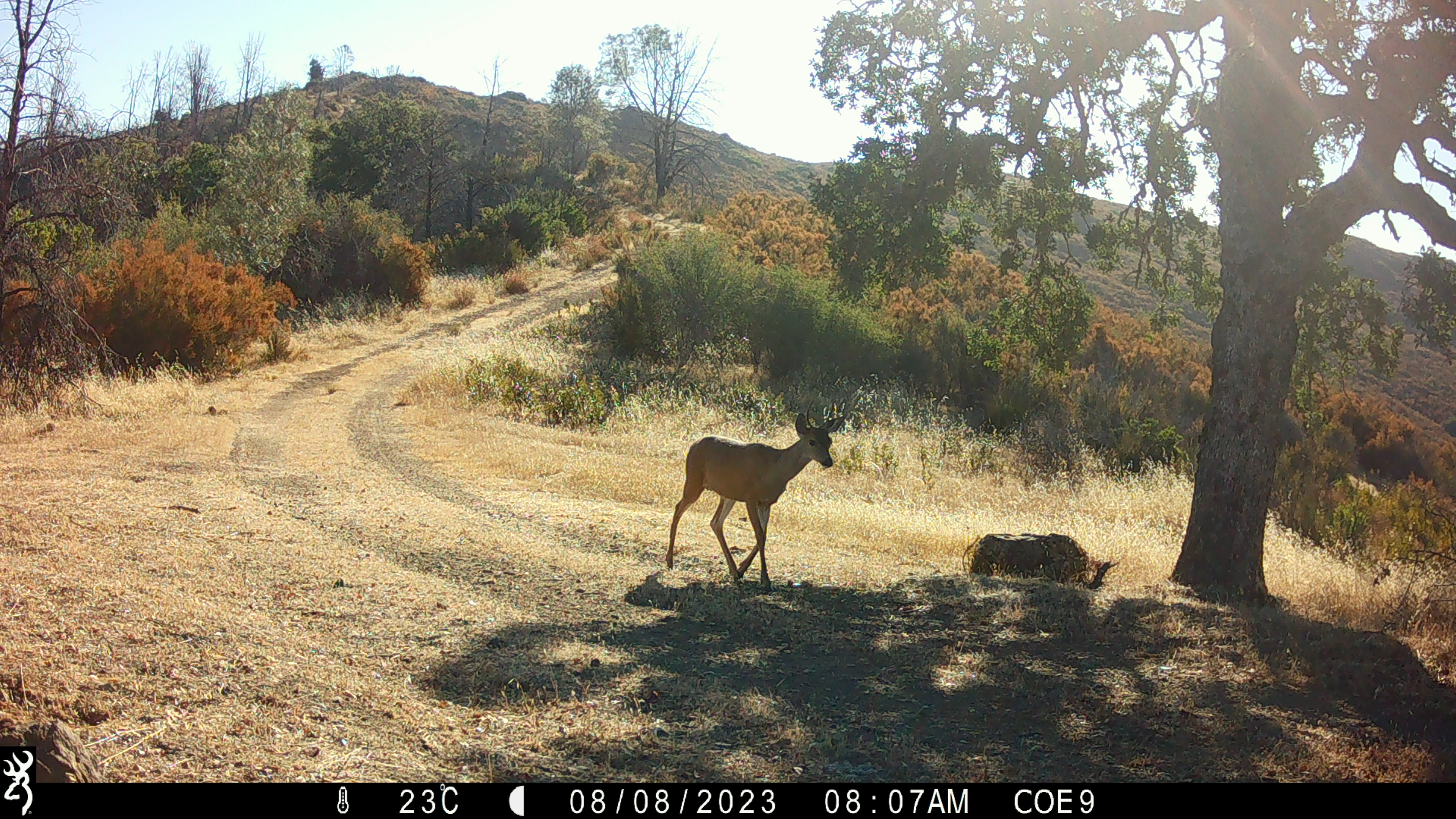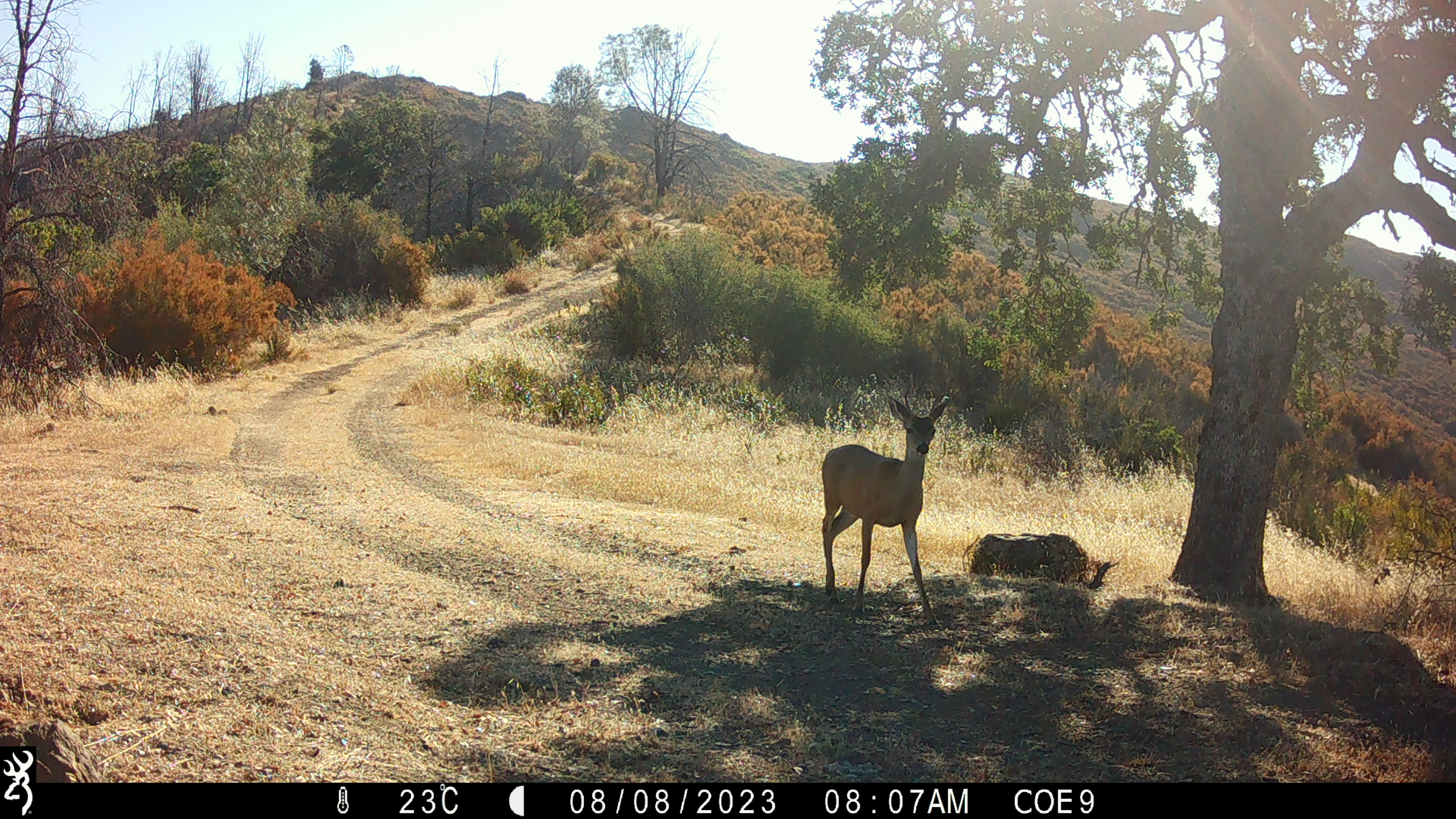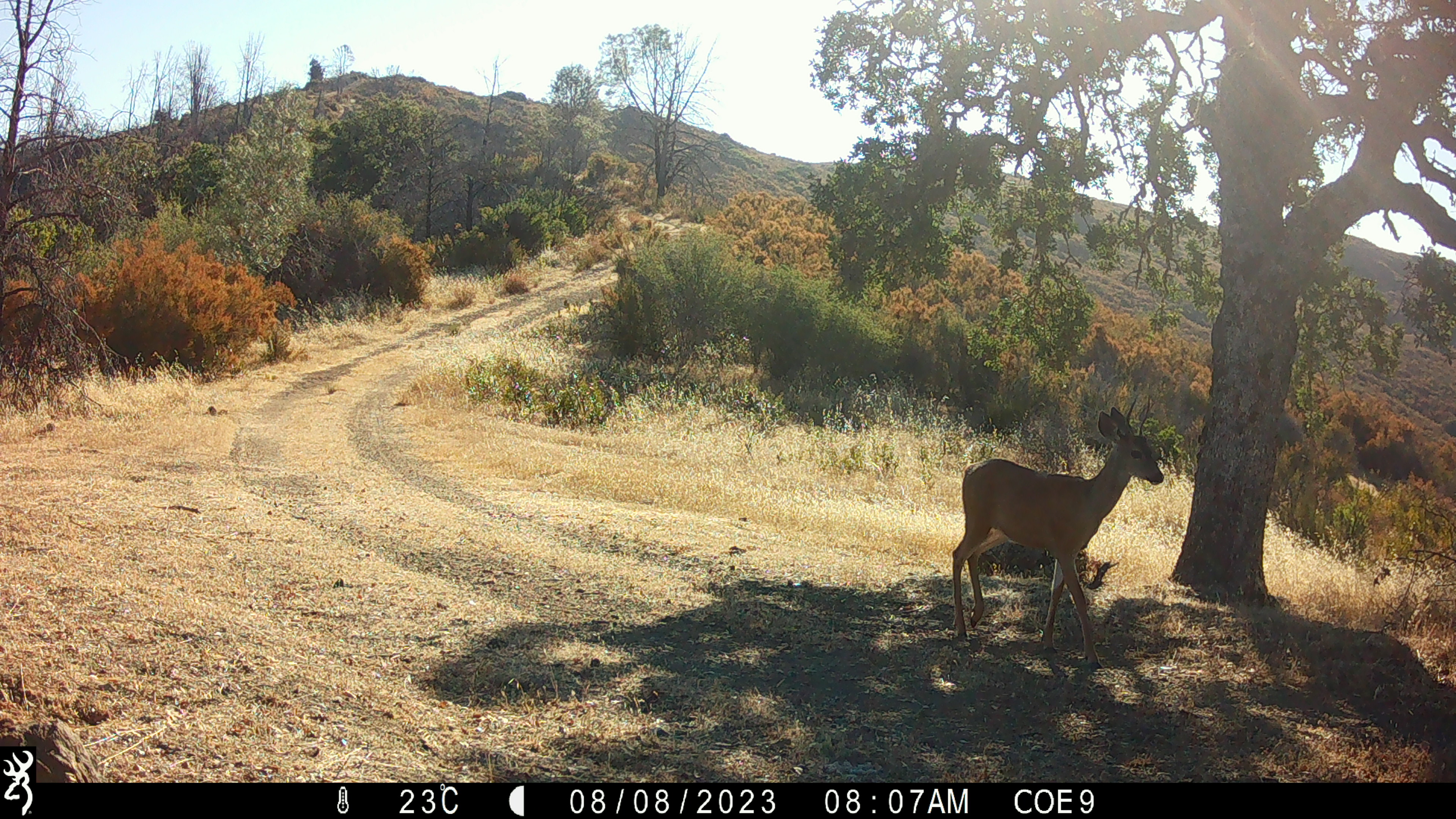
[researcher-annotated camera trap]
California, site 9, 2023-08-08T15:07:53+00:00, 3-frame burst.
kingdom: Animalia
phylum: Chordata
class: Mammalia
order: Artiodactyla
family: Cervidae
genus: Odocoileus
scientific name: Odocoileus hemionus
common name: mule deer